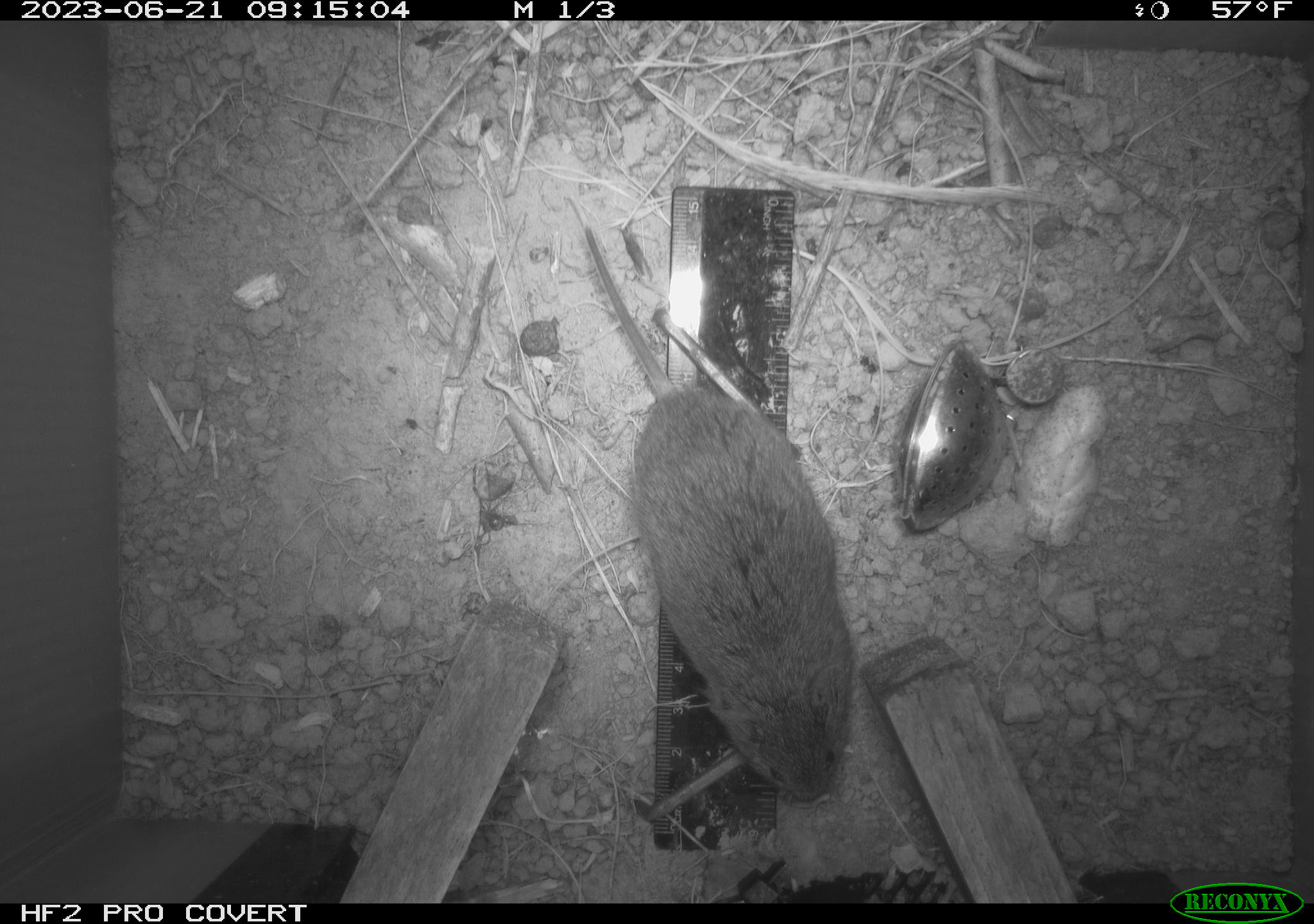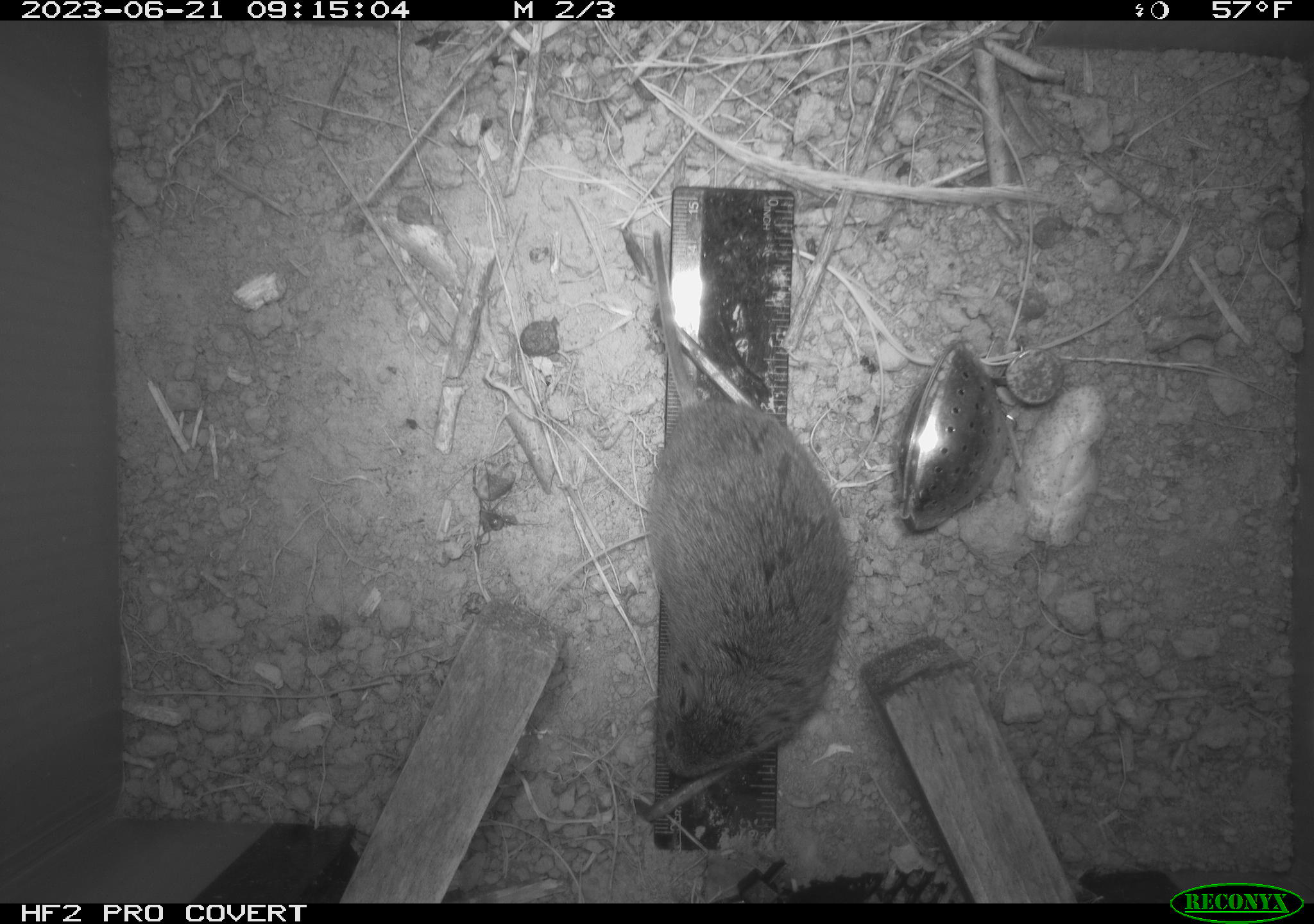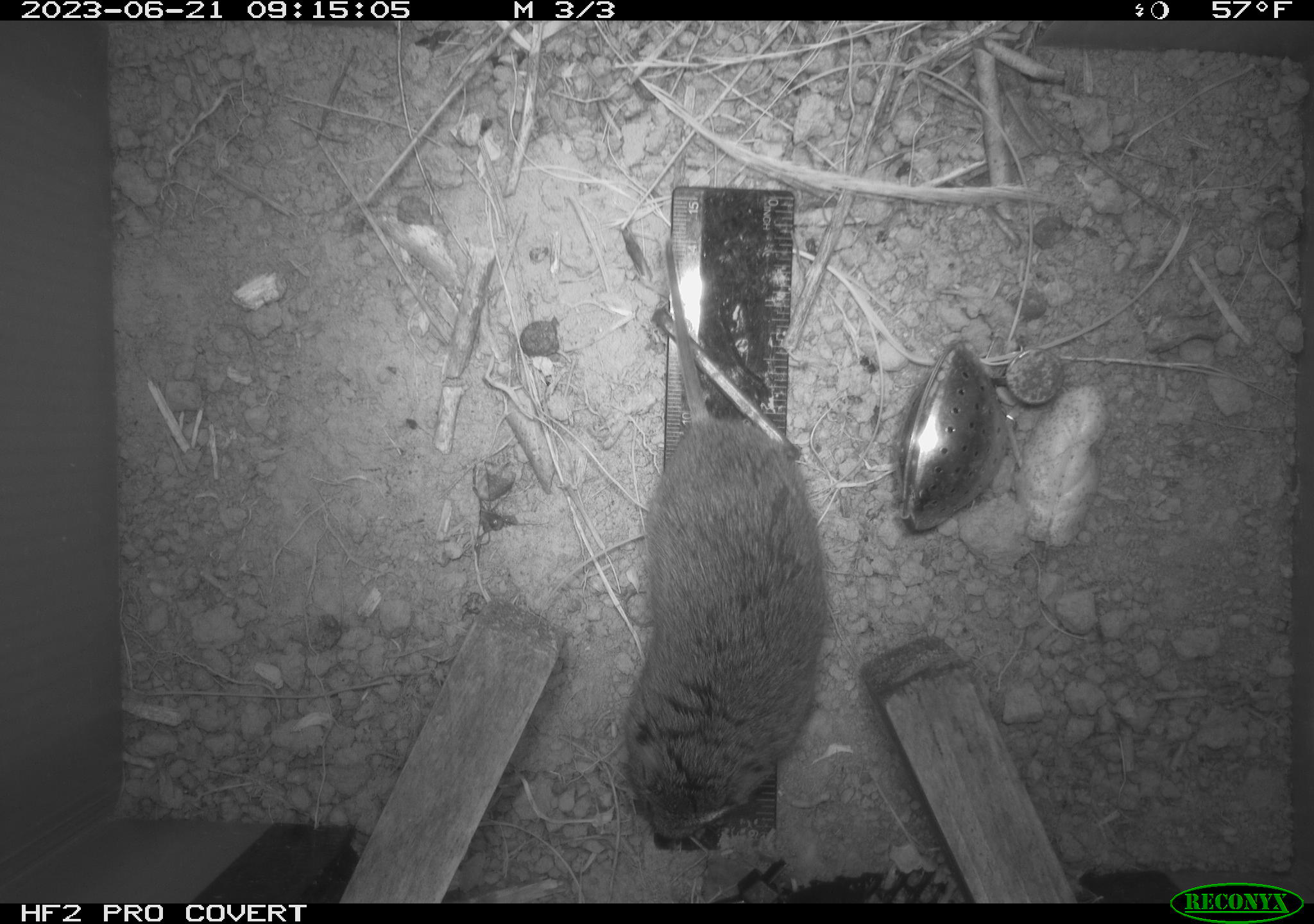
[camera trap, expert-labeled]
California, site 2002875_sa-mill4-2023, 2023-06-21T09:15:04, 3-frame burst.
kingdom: Animalia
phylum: Chordata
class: Mammalia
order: Rodentia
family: Cricetidae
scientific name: Arvicolinae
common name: voles, lemmings, and muskrats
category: arvicolinae subfamily